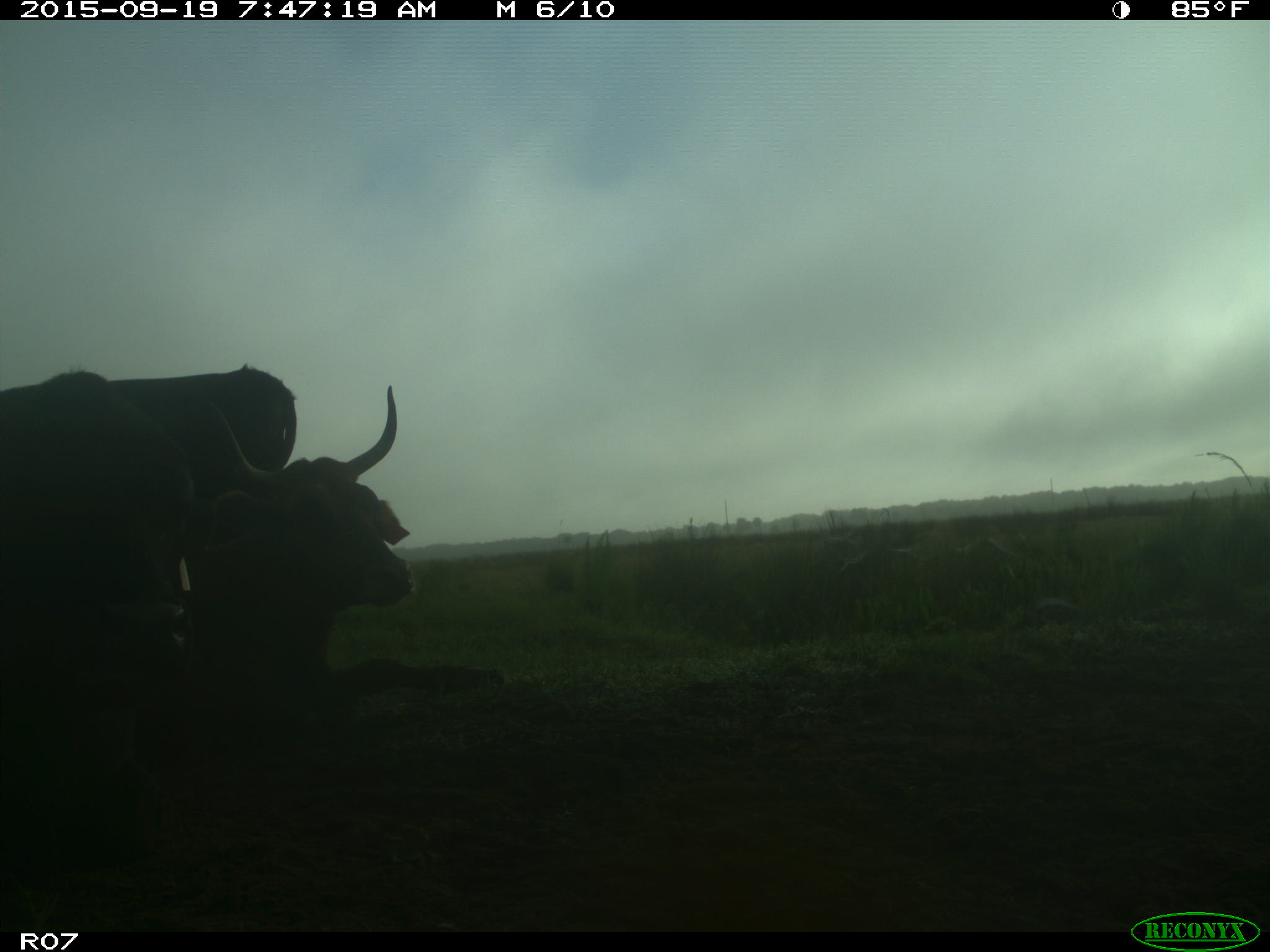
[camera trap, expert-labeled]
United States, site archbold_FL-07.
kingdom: Animalia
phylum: Chordata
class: Mammalia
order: Artiodactyla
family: Bovidae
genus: Bos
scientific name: Bos taurus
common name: domestic cow